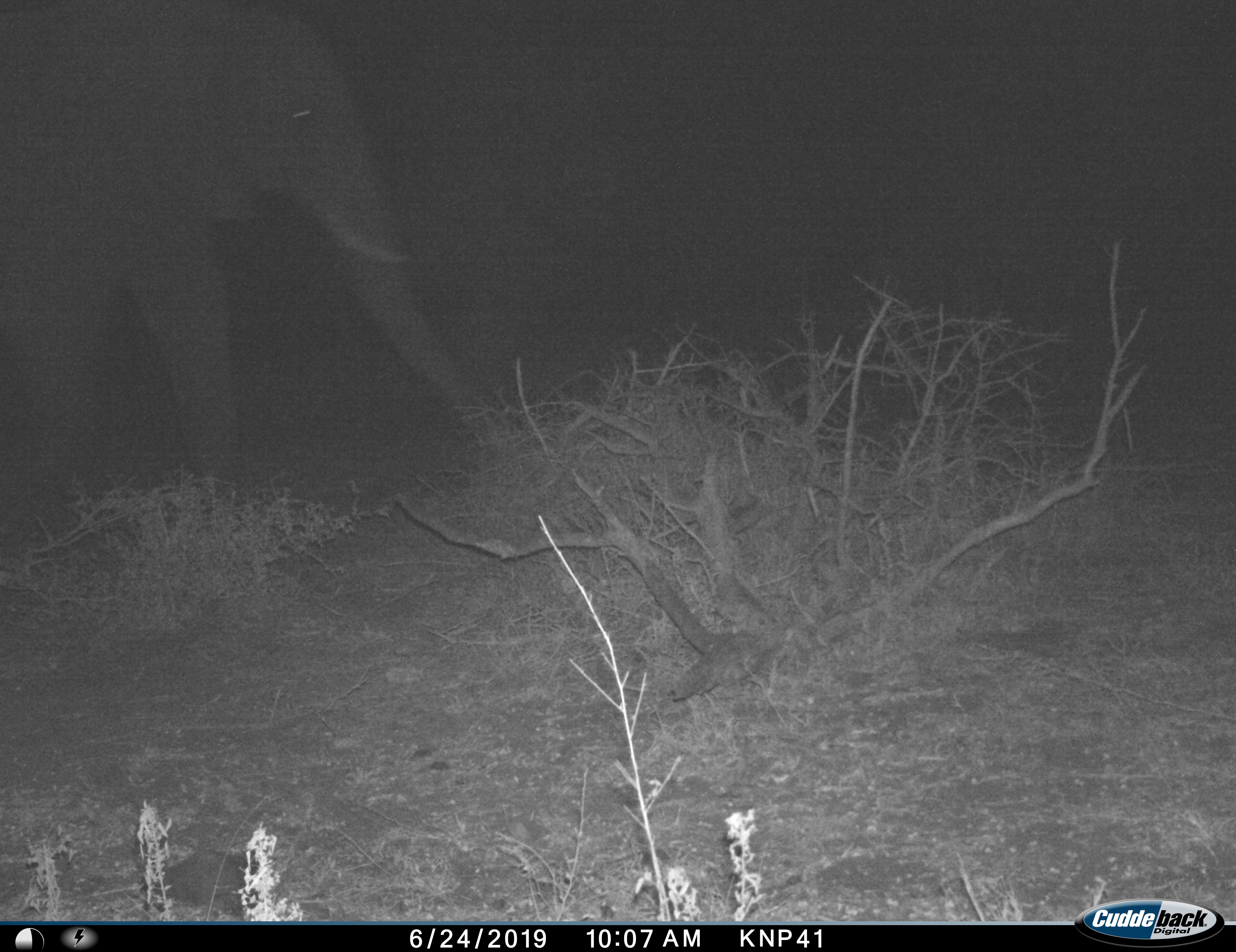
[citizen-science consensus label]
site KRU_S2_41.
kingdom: Animalia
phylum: Chordata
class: Mammalia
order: Proboscidea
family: Elephantidae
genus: Loxodonta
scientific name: Loxodonta africana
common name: african bush elephant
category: elephant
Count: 1.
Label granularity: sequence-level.